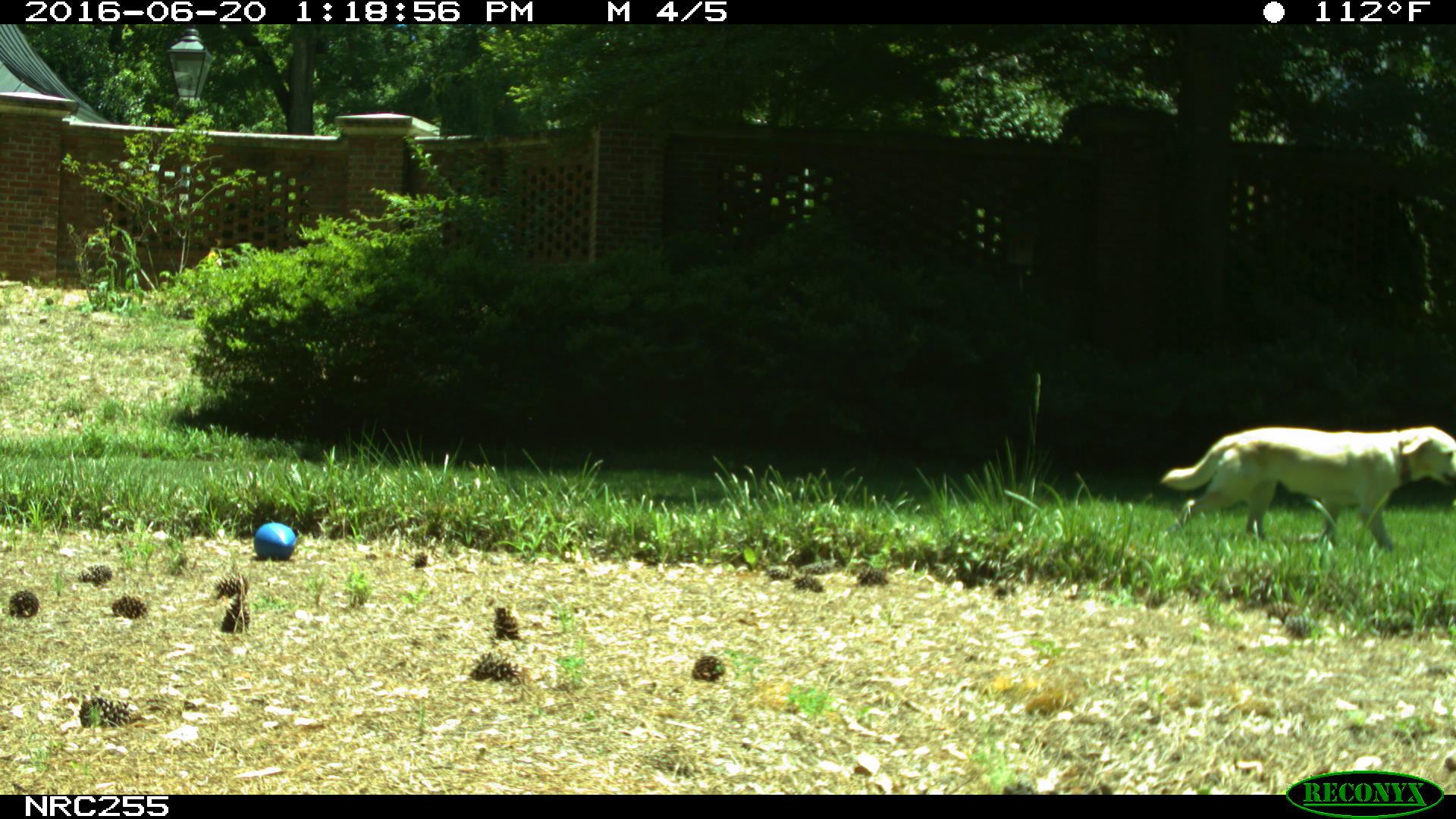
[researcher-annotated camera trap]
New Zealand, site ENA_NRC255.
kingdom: Animalia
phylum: Chordata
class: Mammalia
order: Carnivora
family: Canidae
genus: Canis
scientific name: Canis familiaris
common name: domestic dog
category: dog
Dog (domestic dog) (Canis familiaris).